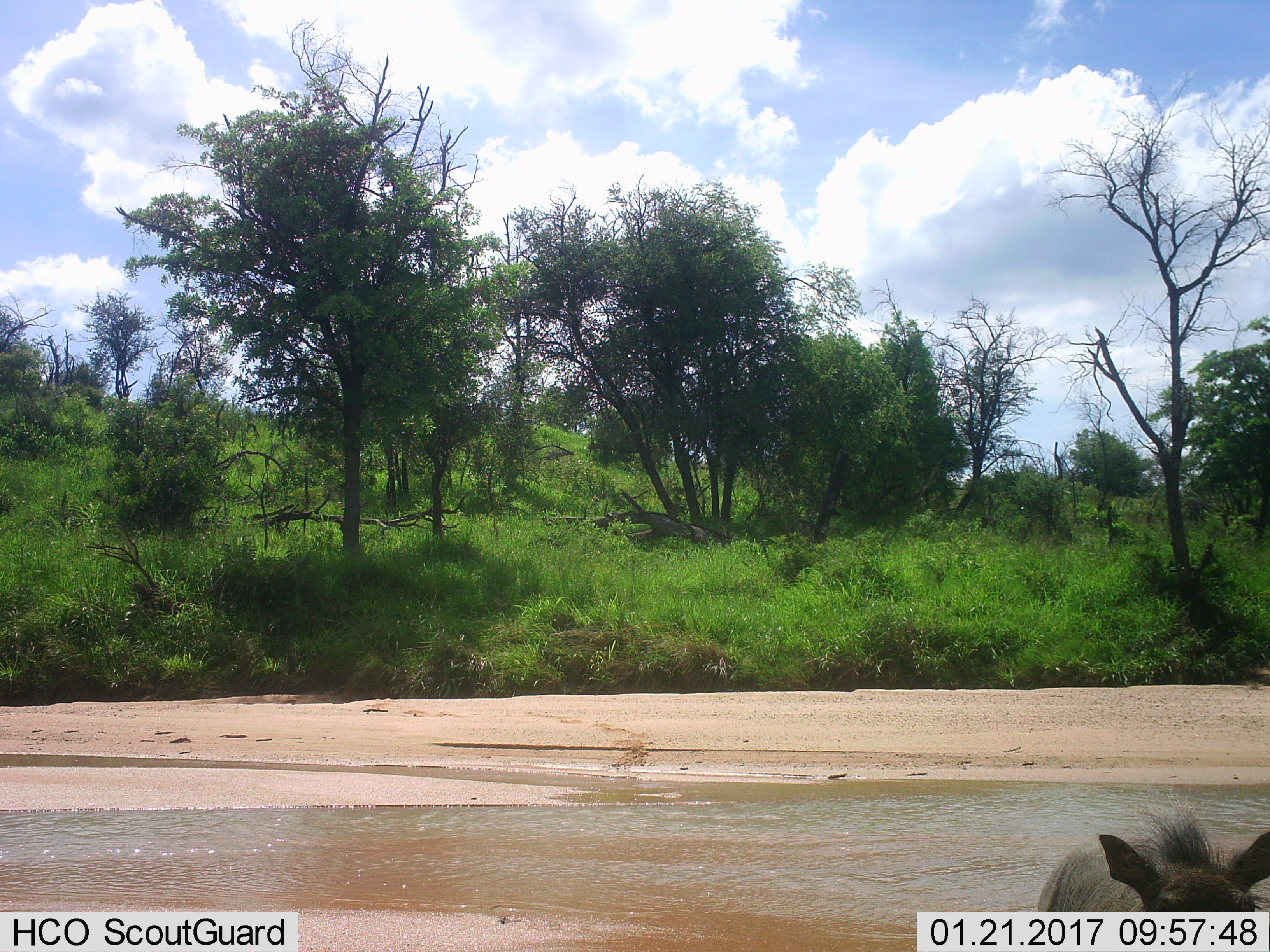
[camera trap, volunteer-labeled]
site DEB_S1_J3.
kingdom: Animalia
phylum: Chordata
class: Mammalia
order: Artiodactyla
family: Suidae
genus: Phacochoerus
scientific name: Phacochoerus africanus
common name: warthog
Warthog (Phacochoerus africanus), count 1. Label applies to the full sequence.